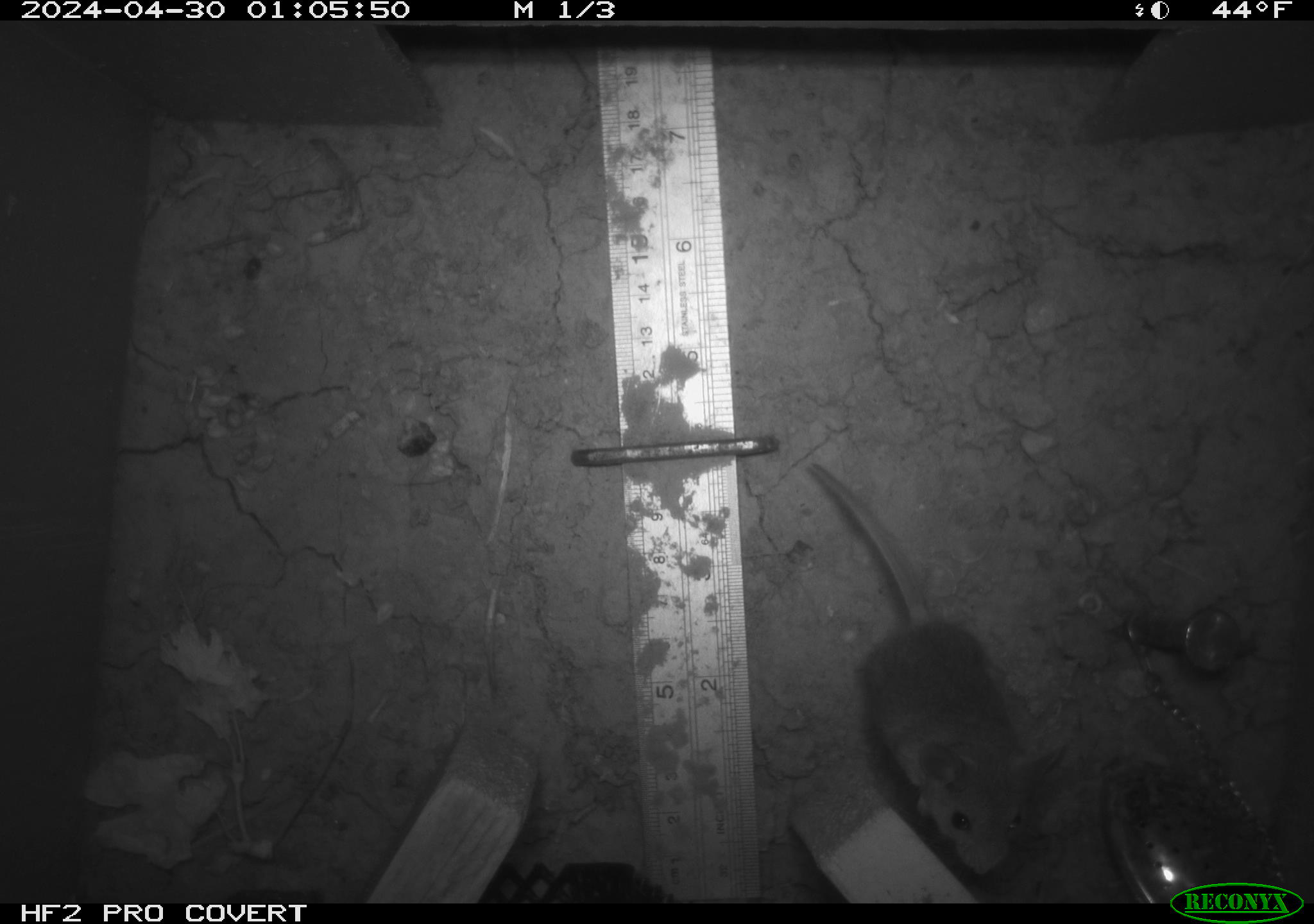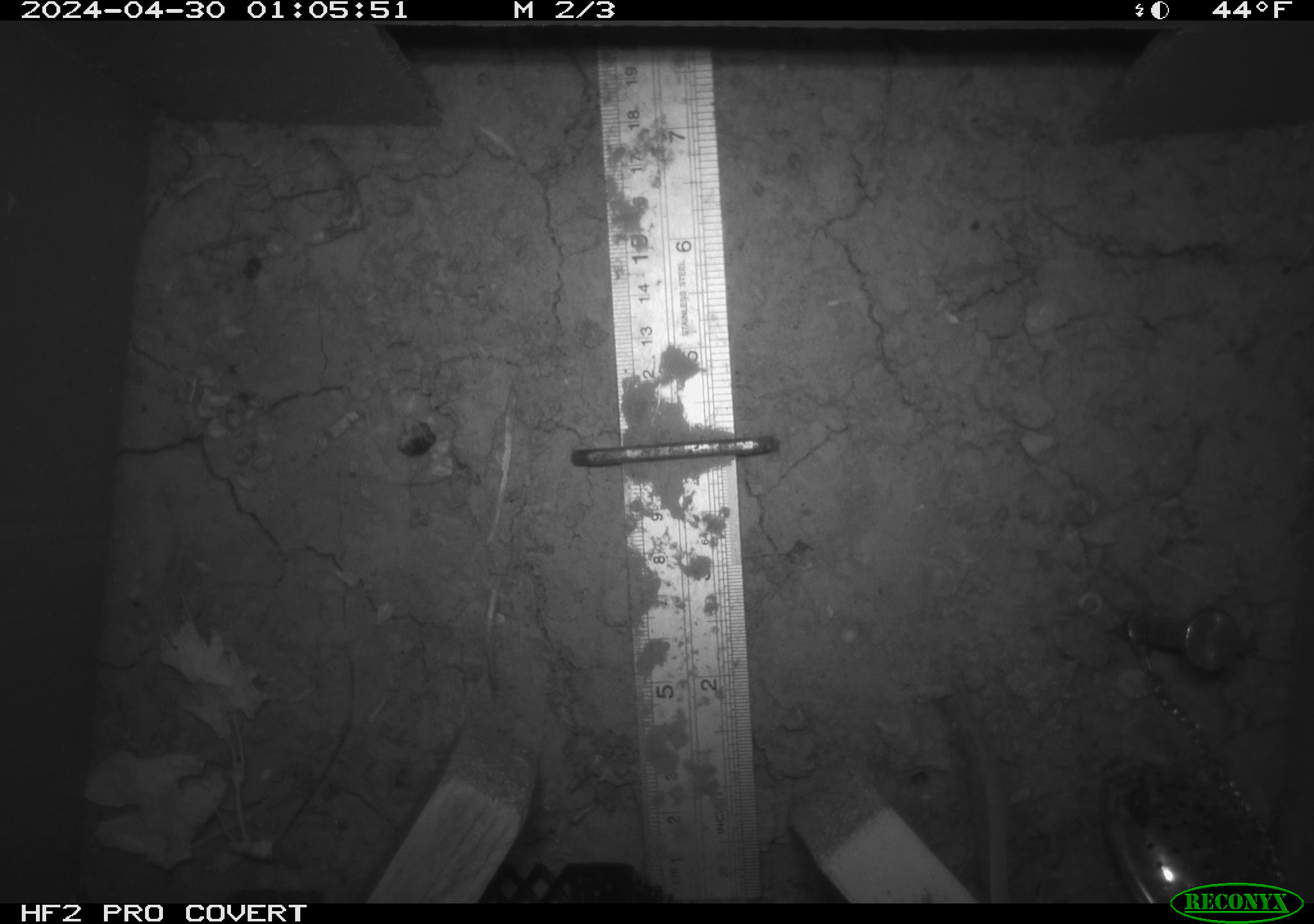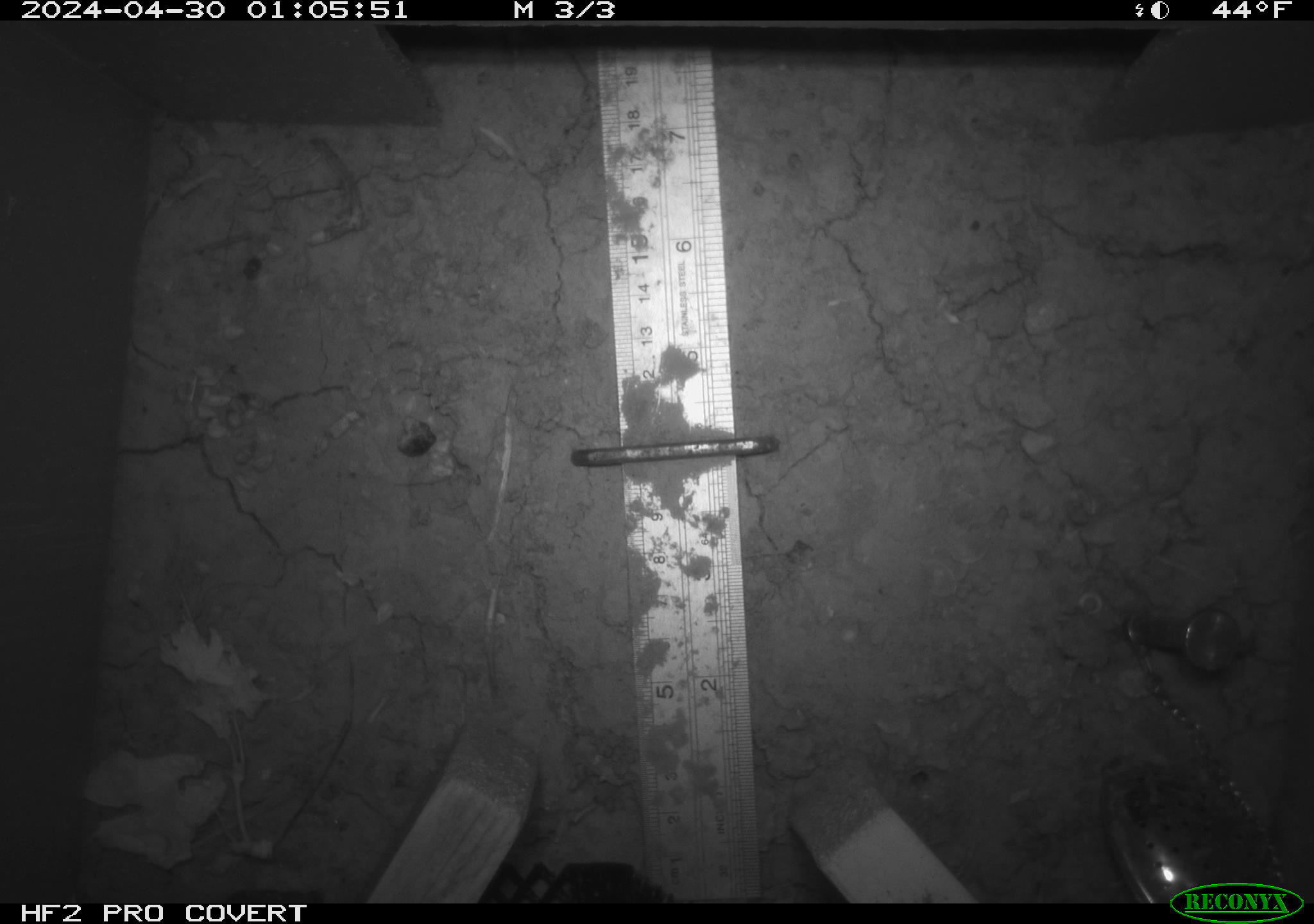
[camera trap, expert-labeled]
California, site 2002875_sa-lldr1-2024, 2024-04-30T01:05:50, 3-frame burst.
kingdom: Animalia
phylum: Chordata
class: Mammalia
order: Rodentia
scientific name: Rodentia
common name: mouse species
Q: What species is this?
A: Mouse species (Rodentia).